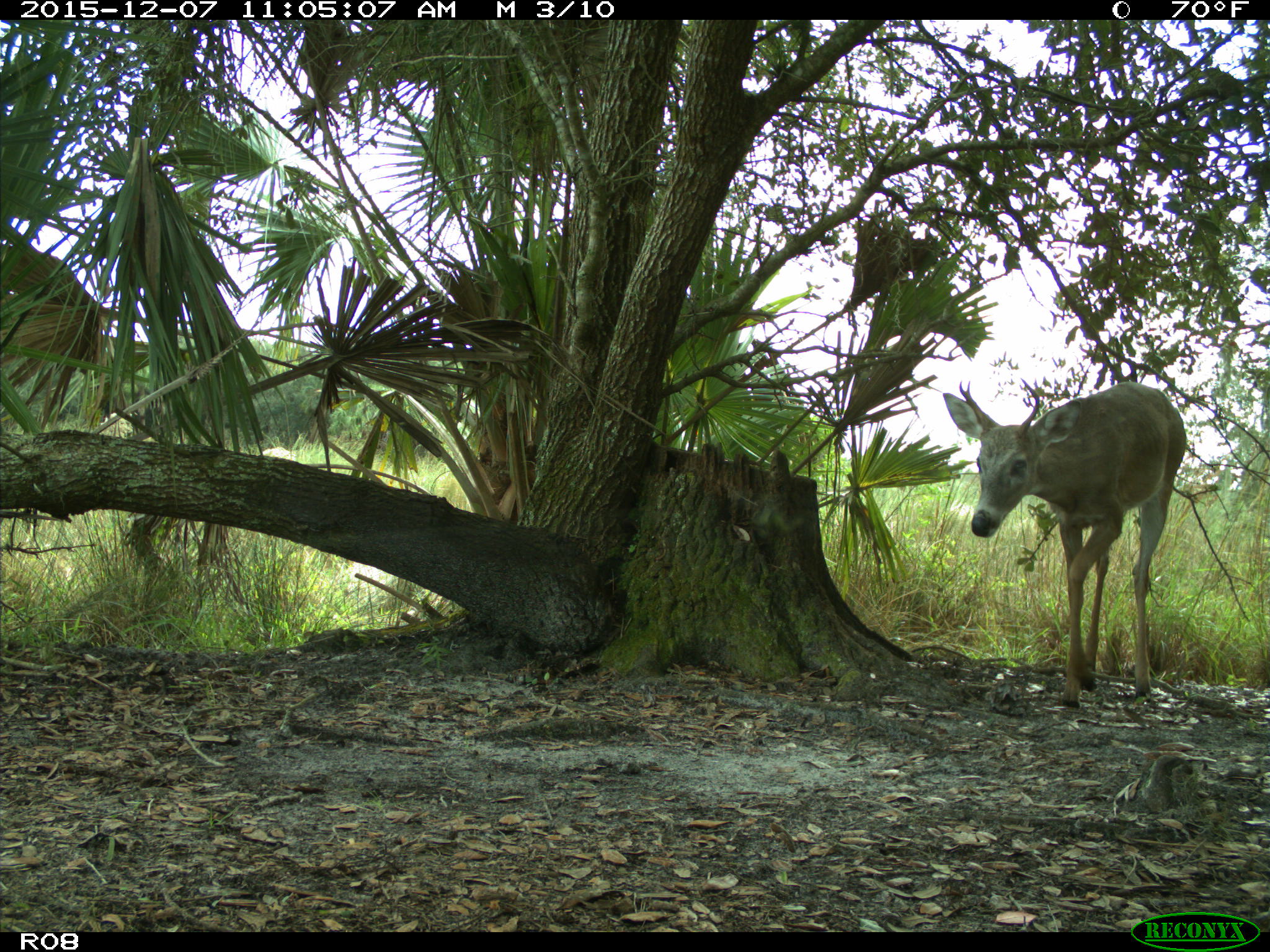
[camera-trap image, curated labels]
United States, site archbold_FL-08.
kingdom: Animalia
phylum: Chordata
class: Mammalia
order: Artiodactyla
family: Cervidae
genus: Odocoileus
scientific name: Odocoileus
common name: deer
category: unidentified deer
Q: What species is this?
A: Unidentified deer (deer) (Odocoileus).